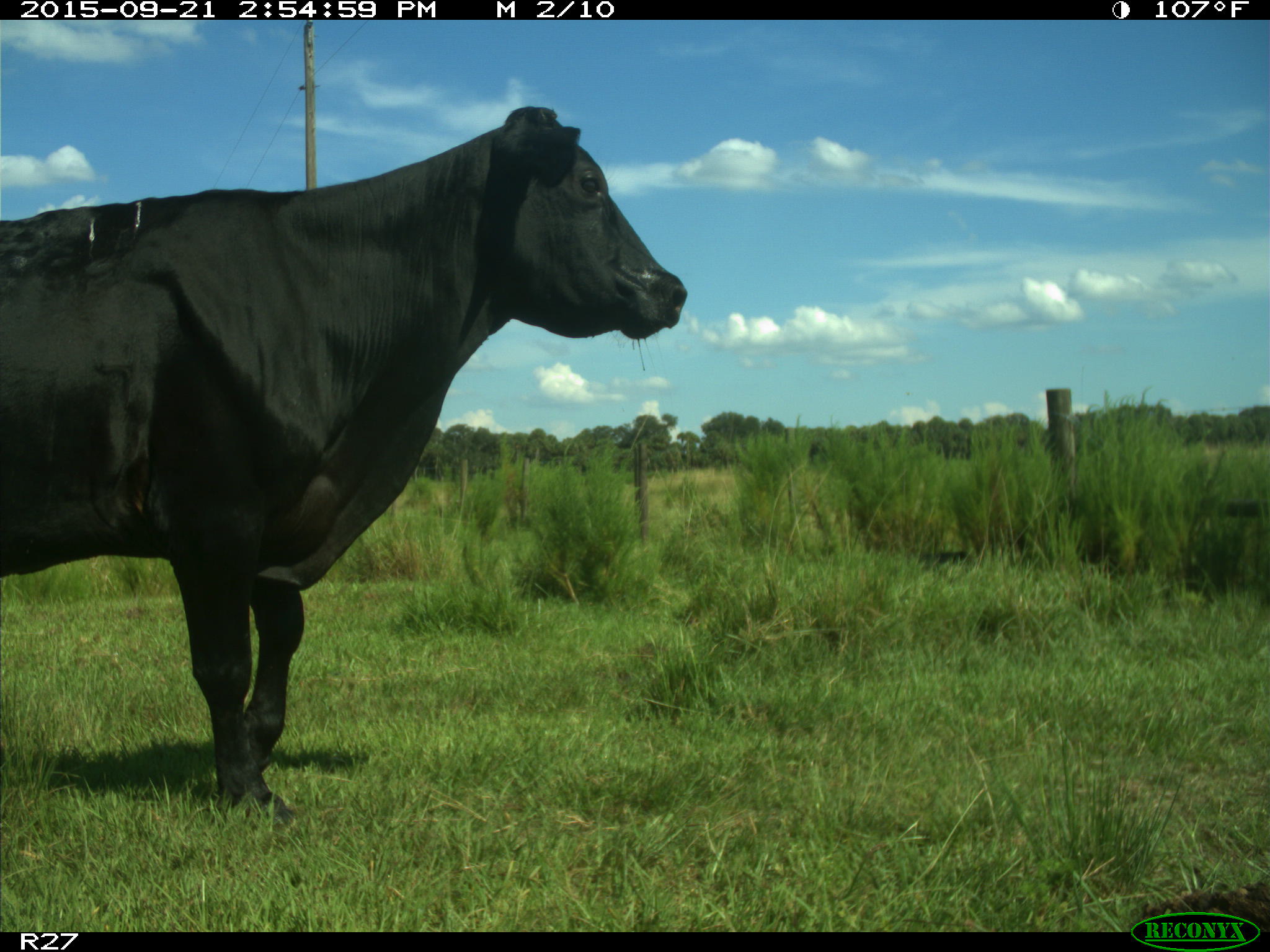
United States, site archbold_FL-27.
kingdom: Animalia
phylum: Chordata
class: Mammalia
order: Artiodactyla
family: Bovidae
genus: Bos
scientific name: Bos taurus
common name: domestic cow